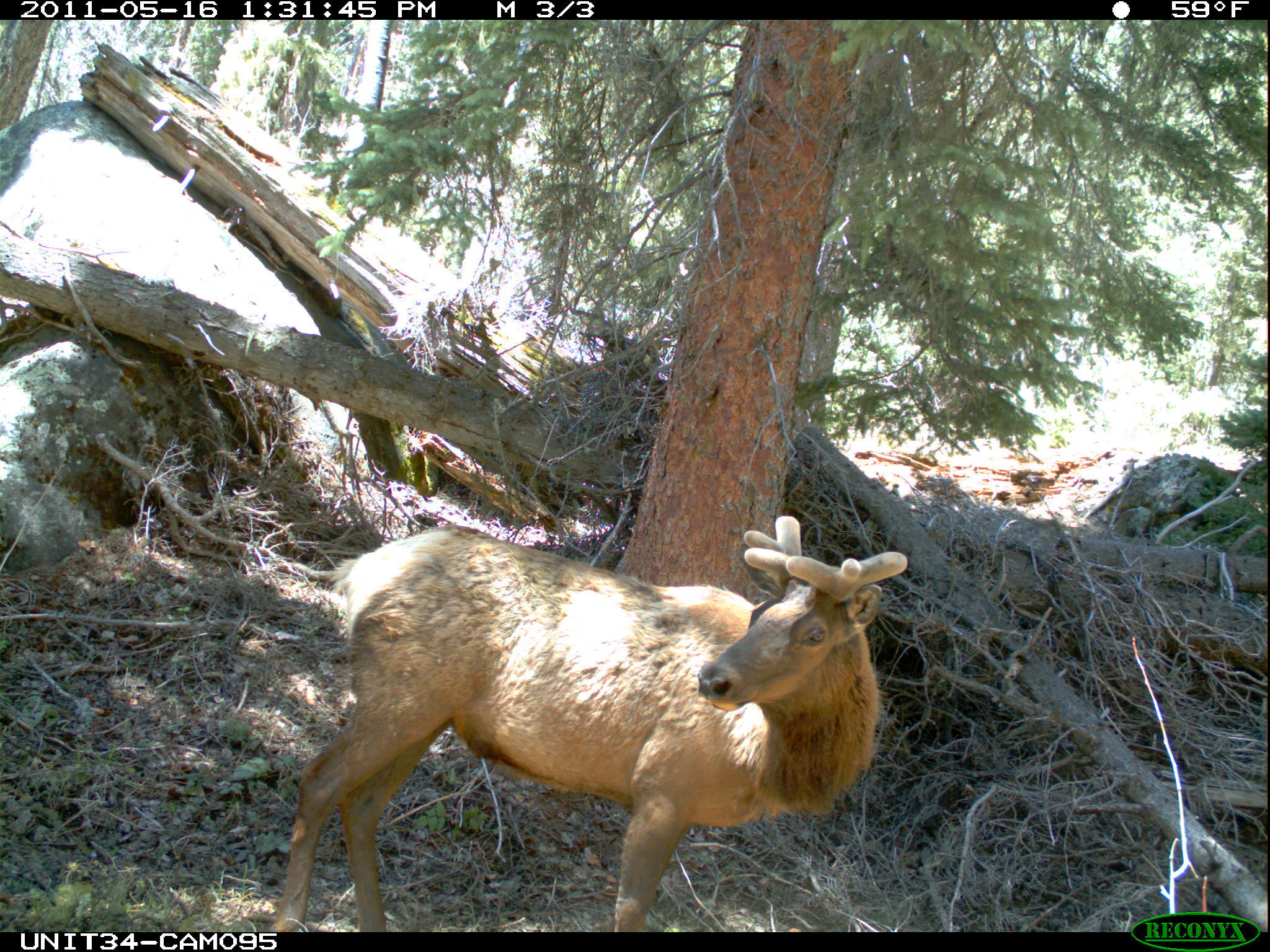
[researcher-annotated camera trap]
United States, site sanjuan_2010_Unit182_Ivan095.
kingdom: Animalia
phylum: Chordata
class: Mammalia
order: Artiodactyla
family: Cervidae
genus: Cervus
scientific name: Cervus elaphus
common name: red deer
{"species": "Cervus elaphus (red deer)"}